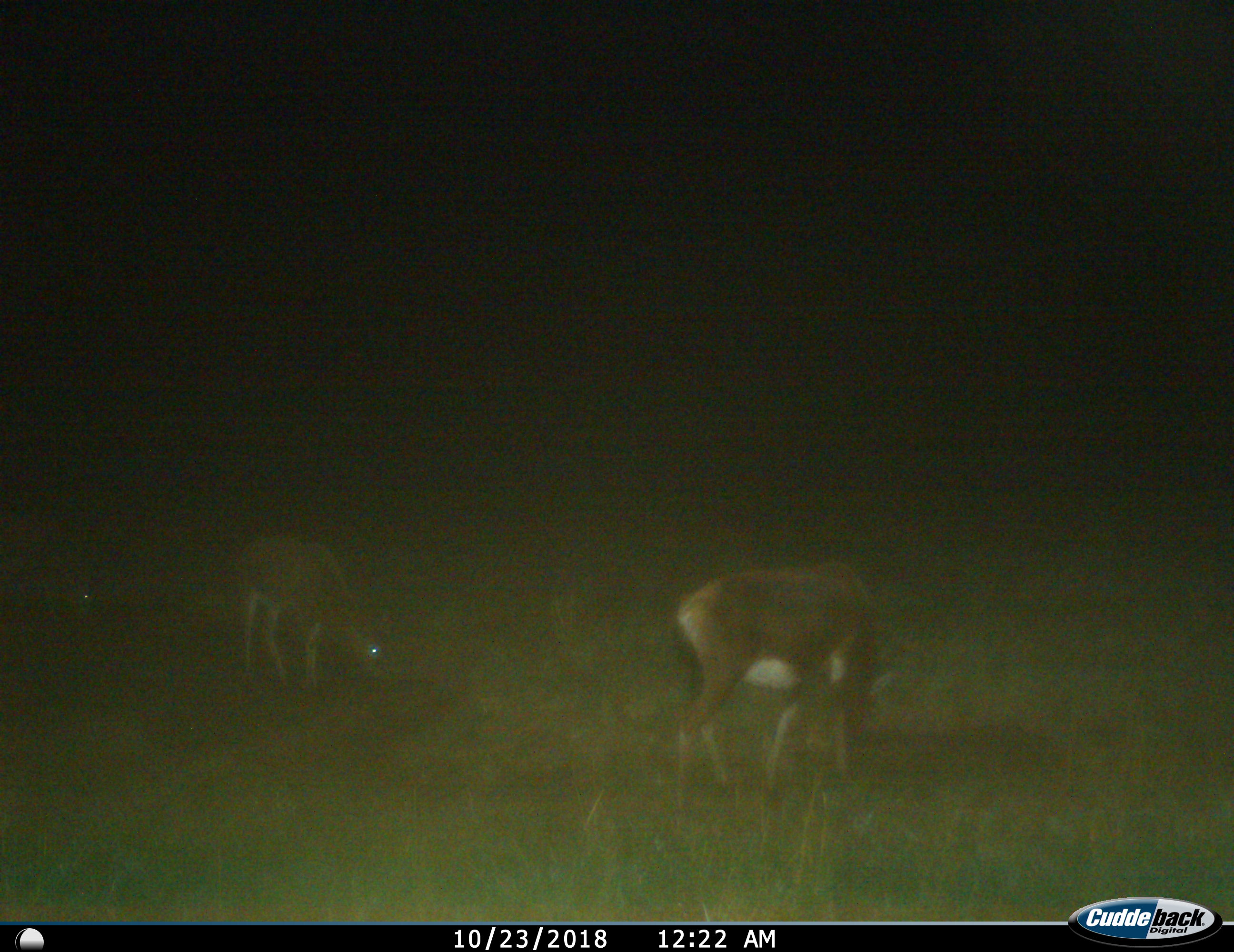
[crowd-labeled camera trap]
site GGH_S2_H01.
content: unidentified animal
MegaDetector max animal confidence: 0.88